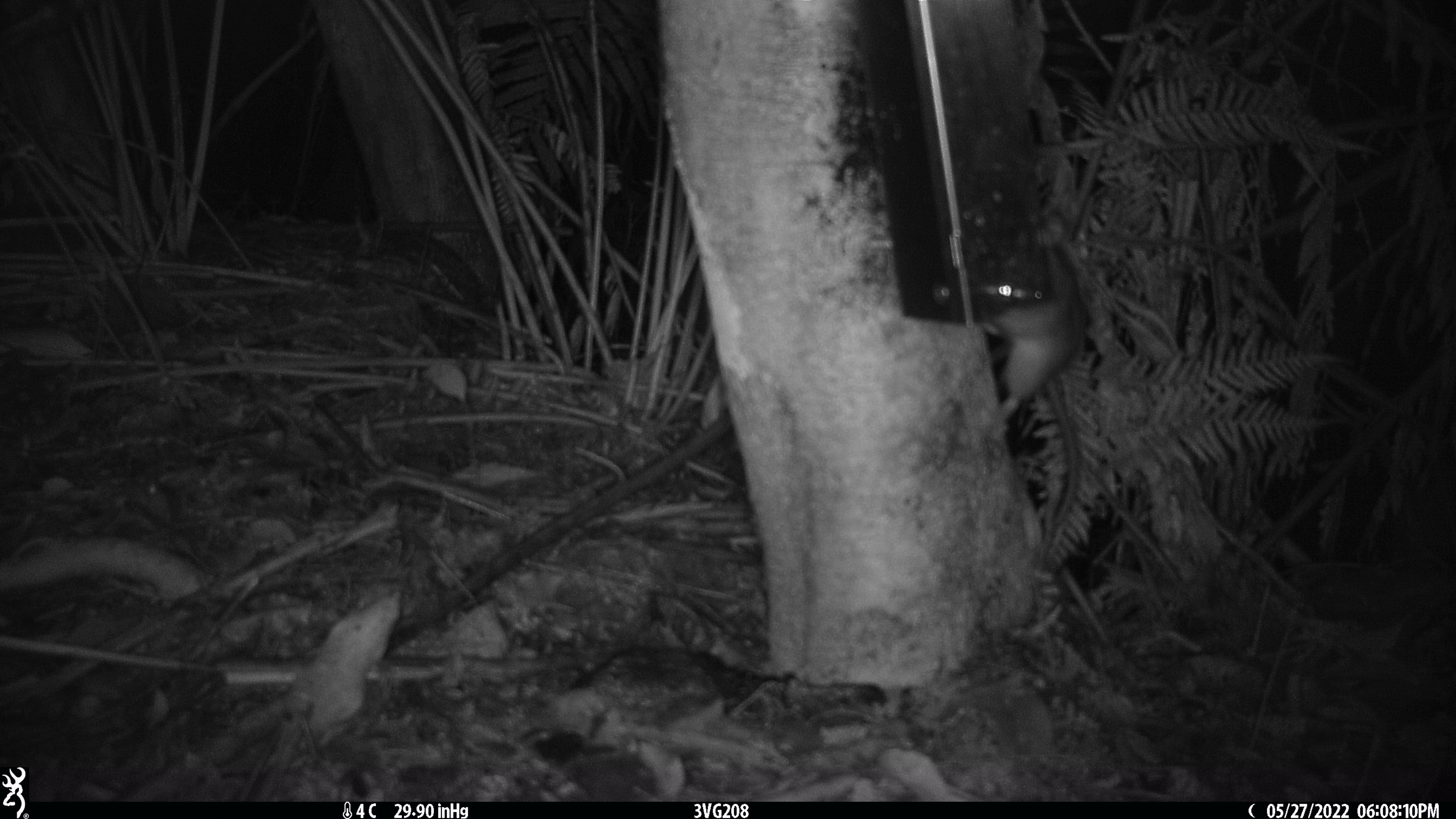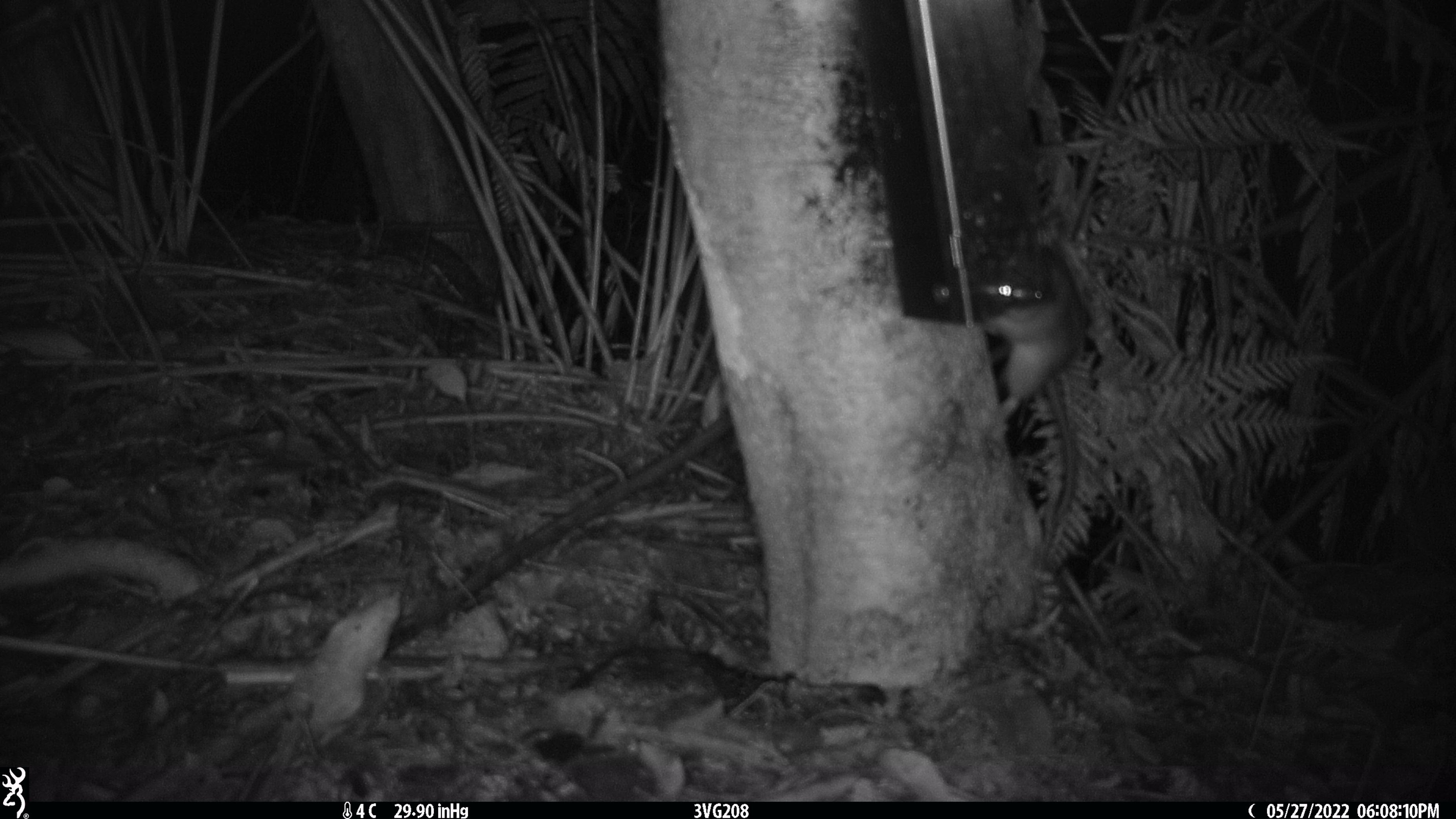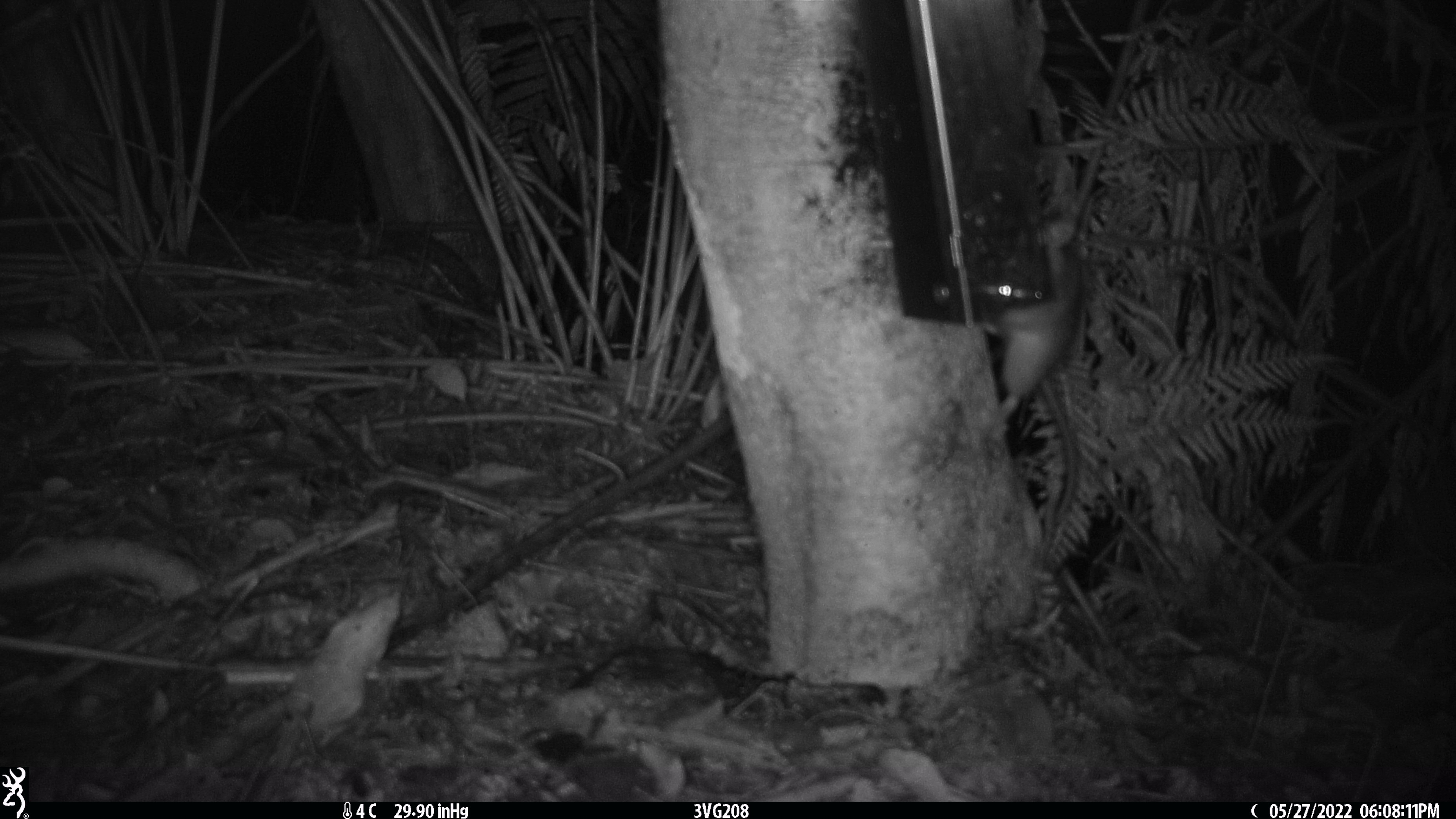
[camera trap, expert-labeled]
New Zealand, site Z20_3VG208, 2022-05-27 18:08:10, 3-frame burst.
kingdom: Animalia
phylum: Chordata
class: Mammalia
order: Rodentia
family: Muridae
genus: Rattus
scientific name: Rattus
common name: rat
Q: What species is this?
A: Rat (Rattus).